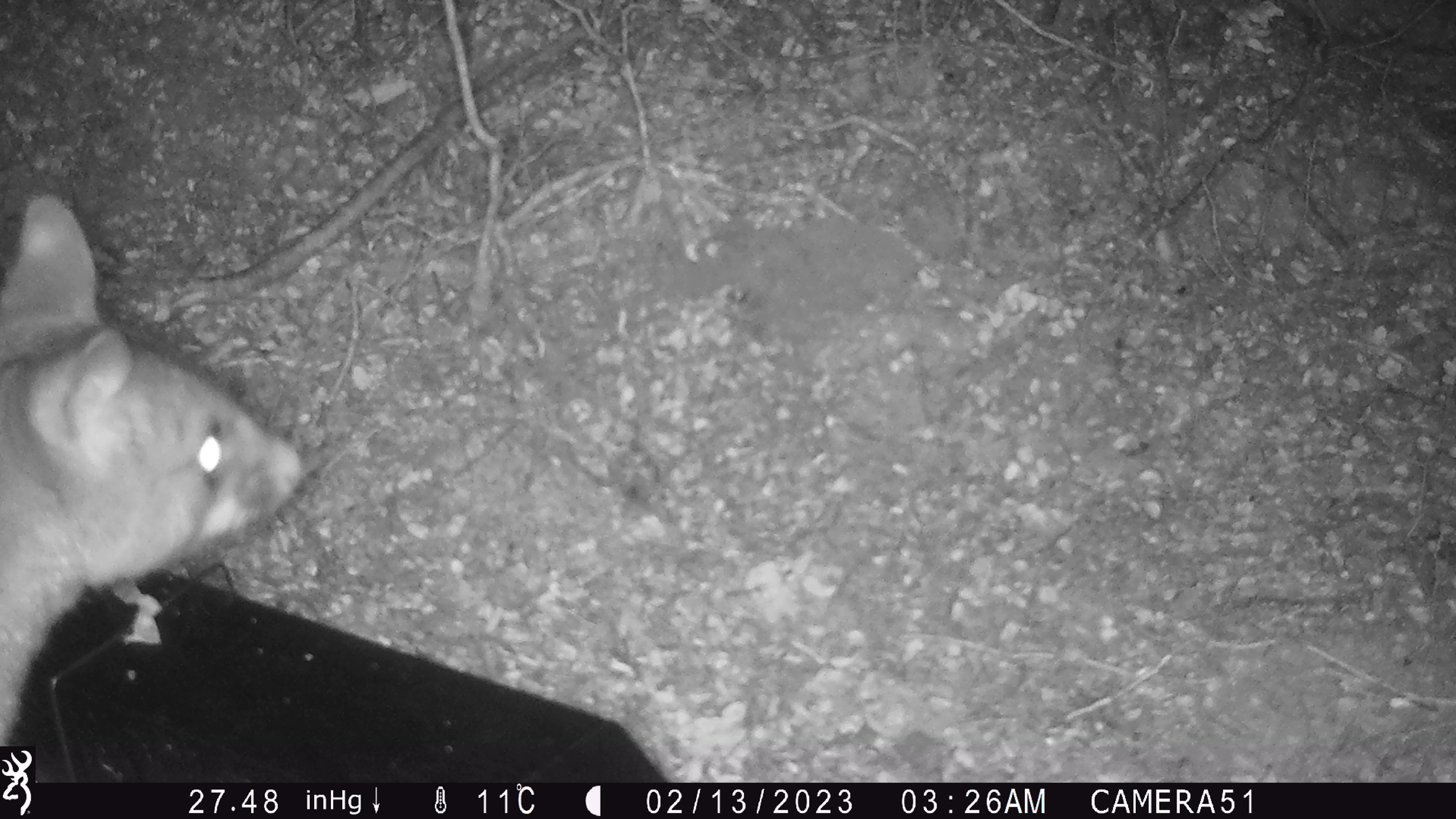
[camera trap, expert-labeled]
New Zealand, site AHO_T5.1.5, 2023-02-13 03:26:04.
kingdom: Animalia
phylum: Chordata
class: Mammalia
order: Carnivora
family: Mustelidae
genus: Mustela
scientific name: Mustela erminea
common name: stoat